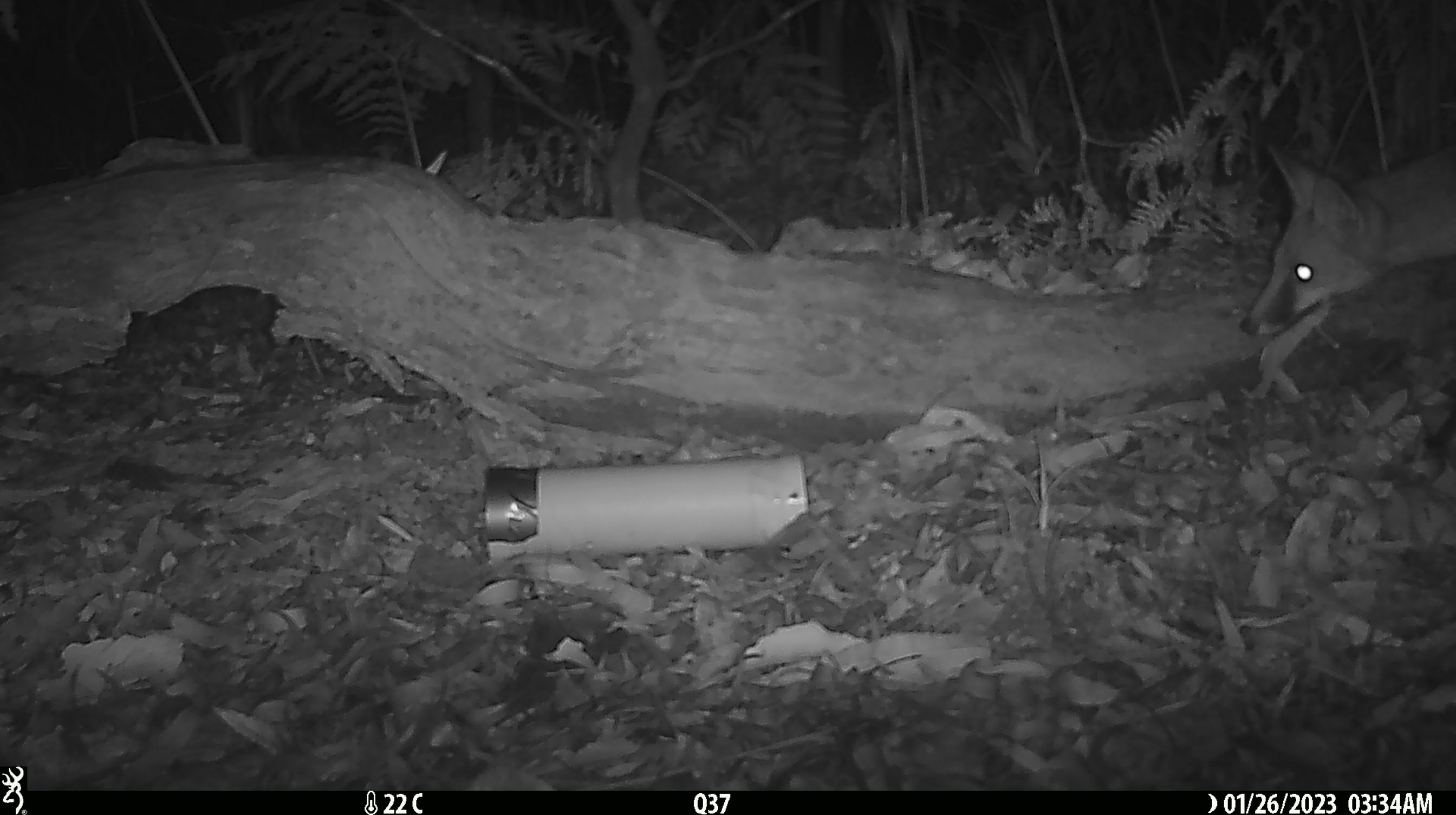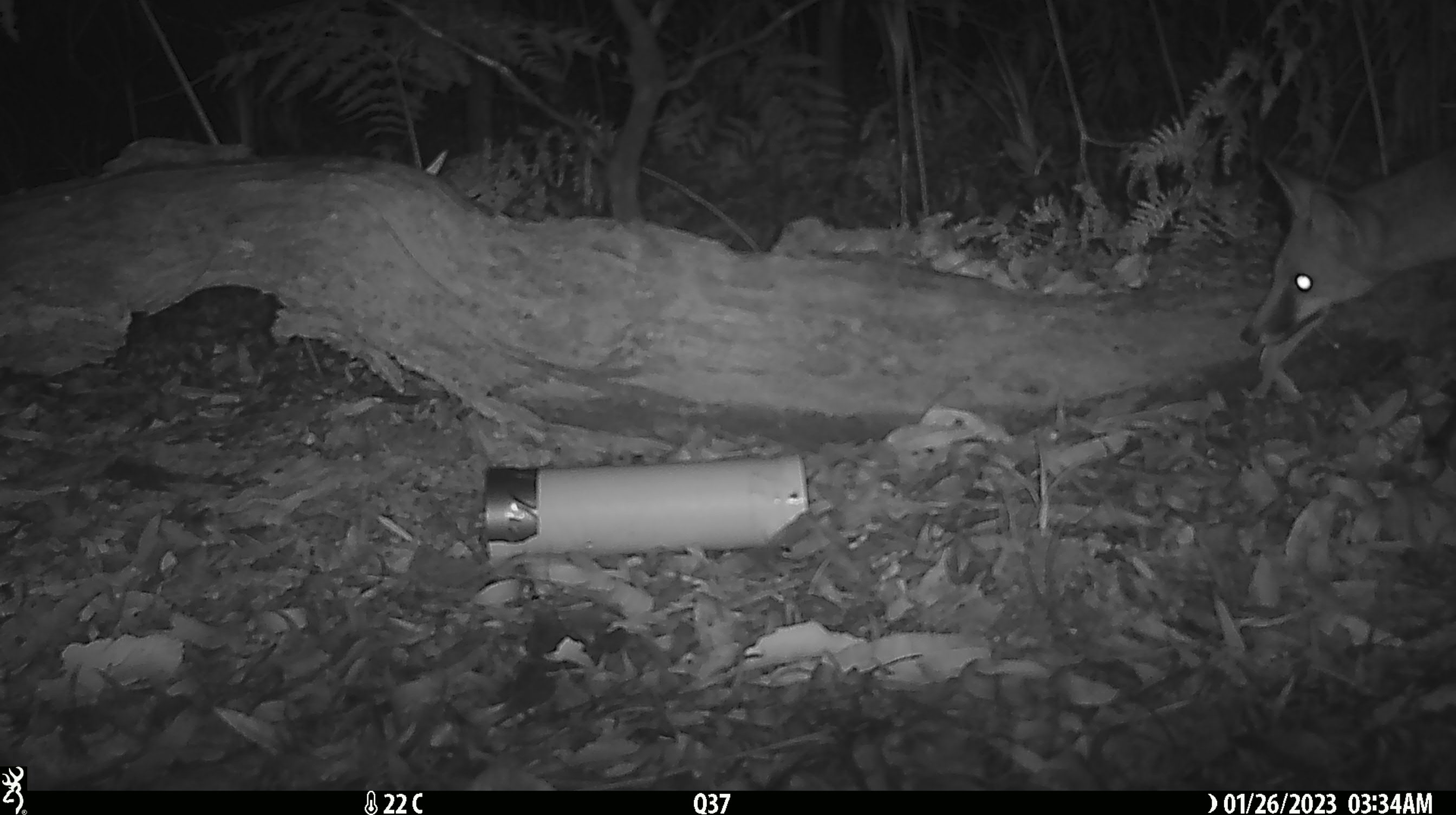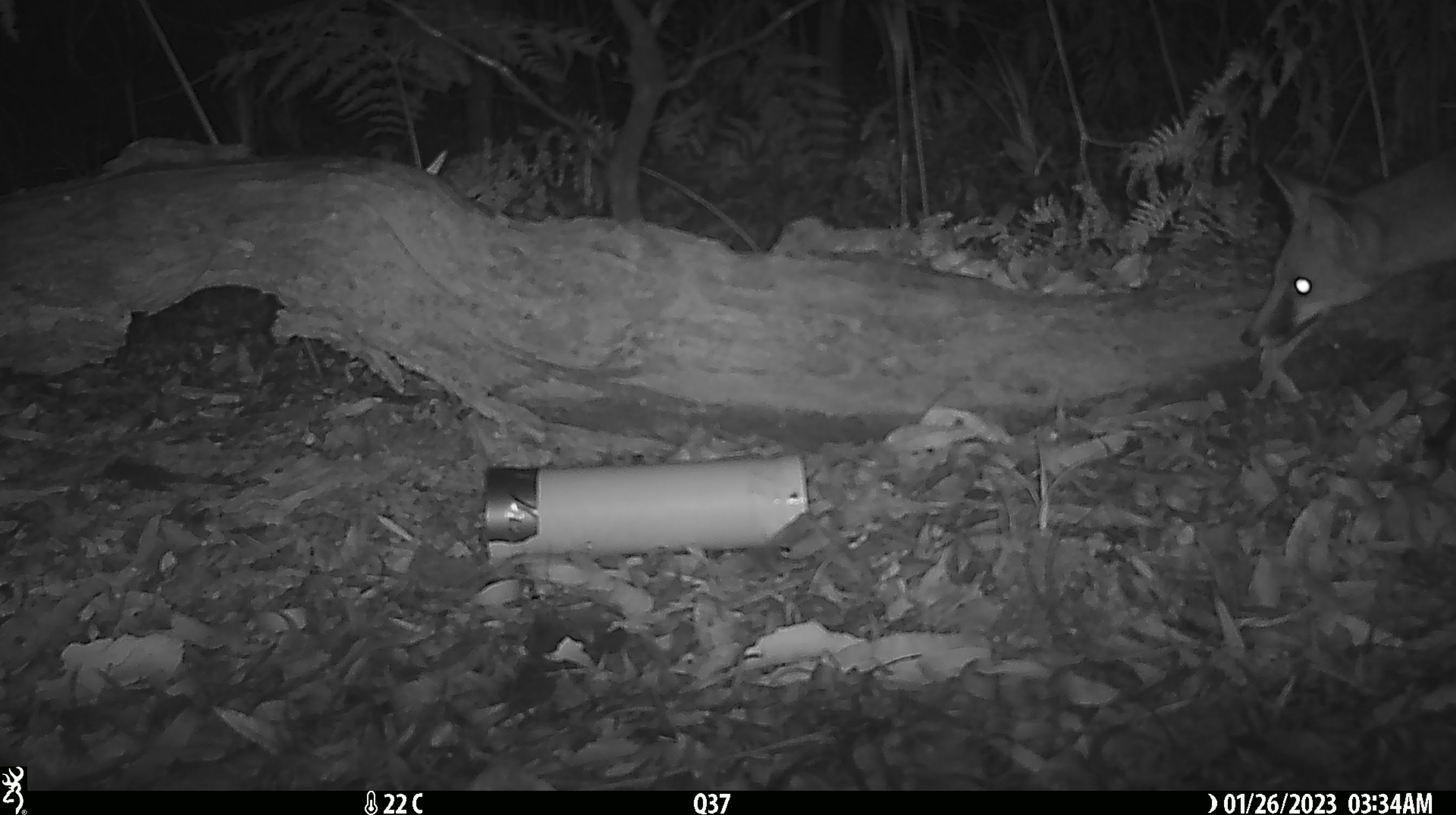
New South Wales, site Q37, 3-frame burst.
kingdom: Animalia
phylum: Chordata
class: Mammalia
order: Carnivora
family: Canidae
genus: Vulpes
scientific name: Vulpes vulpes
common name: red fox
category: fox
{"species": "fox (red fox) (Vulpes vulpes)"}